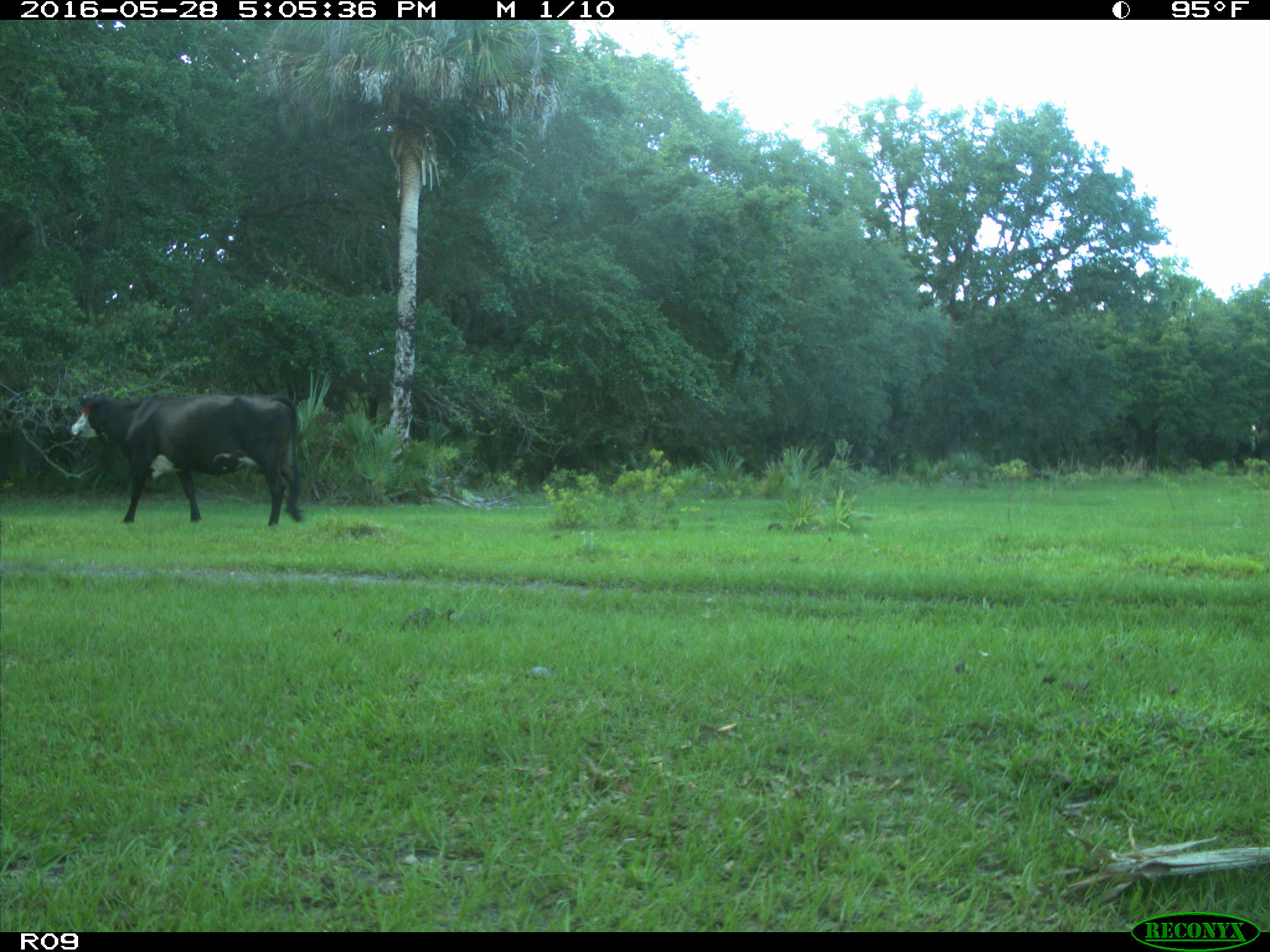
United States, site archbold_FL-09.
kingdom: Animalia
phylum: Chordata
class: Mammalia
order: Artiodactyla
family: Bovidae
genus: Bos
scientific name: Bos taurus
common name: domestic cow